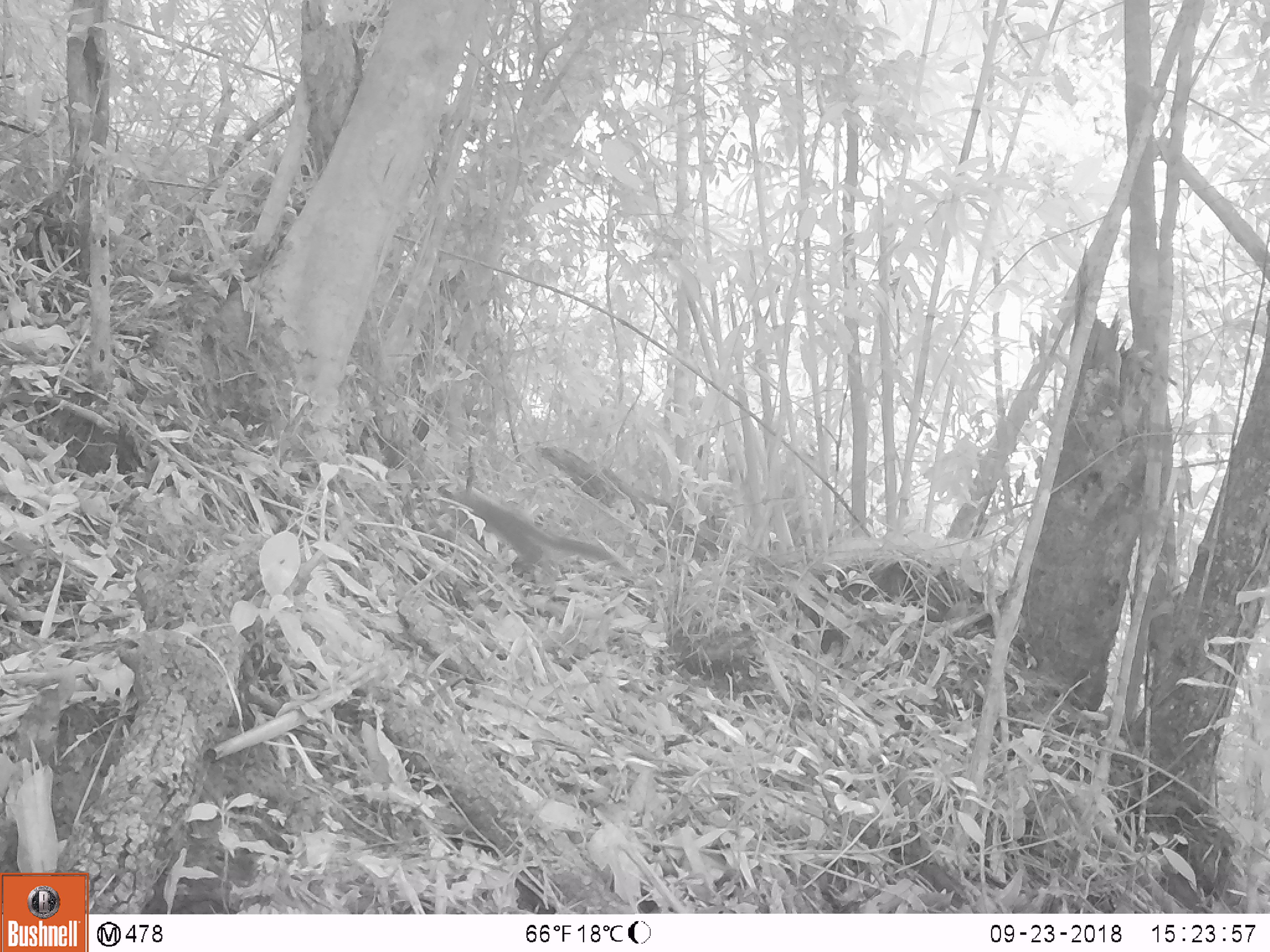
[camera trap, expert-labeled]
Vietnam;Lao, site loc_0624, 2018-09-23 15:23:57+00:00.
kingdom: Animalia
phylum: Chordata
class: Mammalia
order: Rodentia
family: Sciuridae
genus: Dremomys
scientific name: Dremomys rufigenis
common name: red-cheeked squirrel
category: red cheeked squirrel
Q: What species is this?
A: Red cheeked squirrel (red-cheeked squirrel) (Dremomys rufigenis).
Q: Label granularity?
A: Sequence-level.